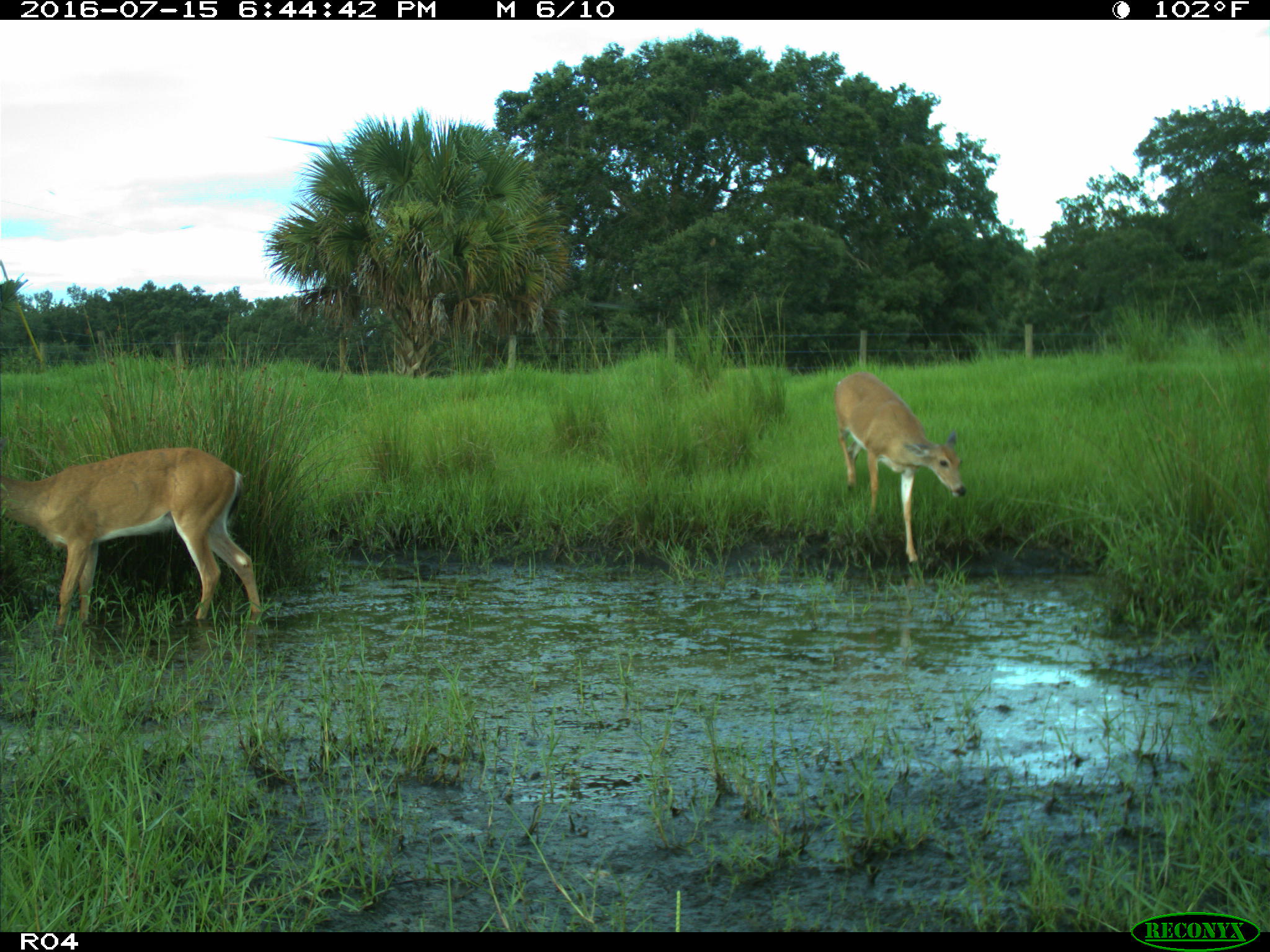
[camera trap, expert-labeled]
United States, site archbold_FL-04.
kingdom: Animalia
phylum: Chordata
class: Mammalia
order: Artiodactyla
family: Cervidae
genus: Odocoileus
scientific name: Odocoileus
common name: deer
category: unidentified deer